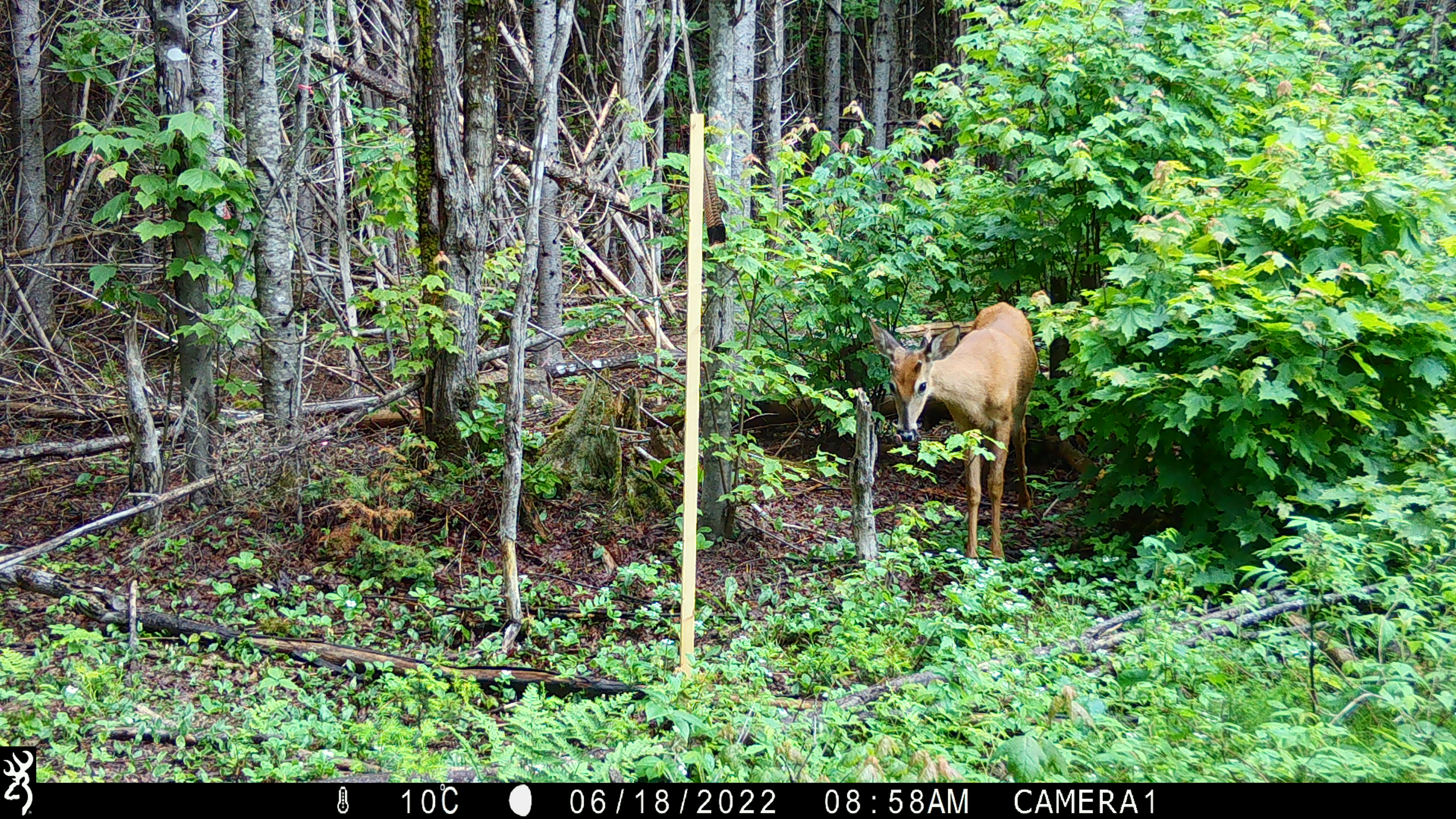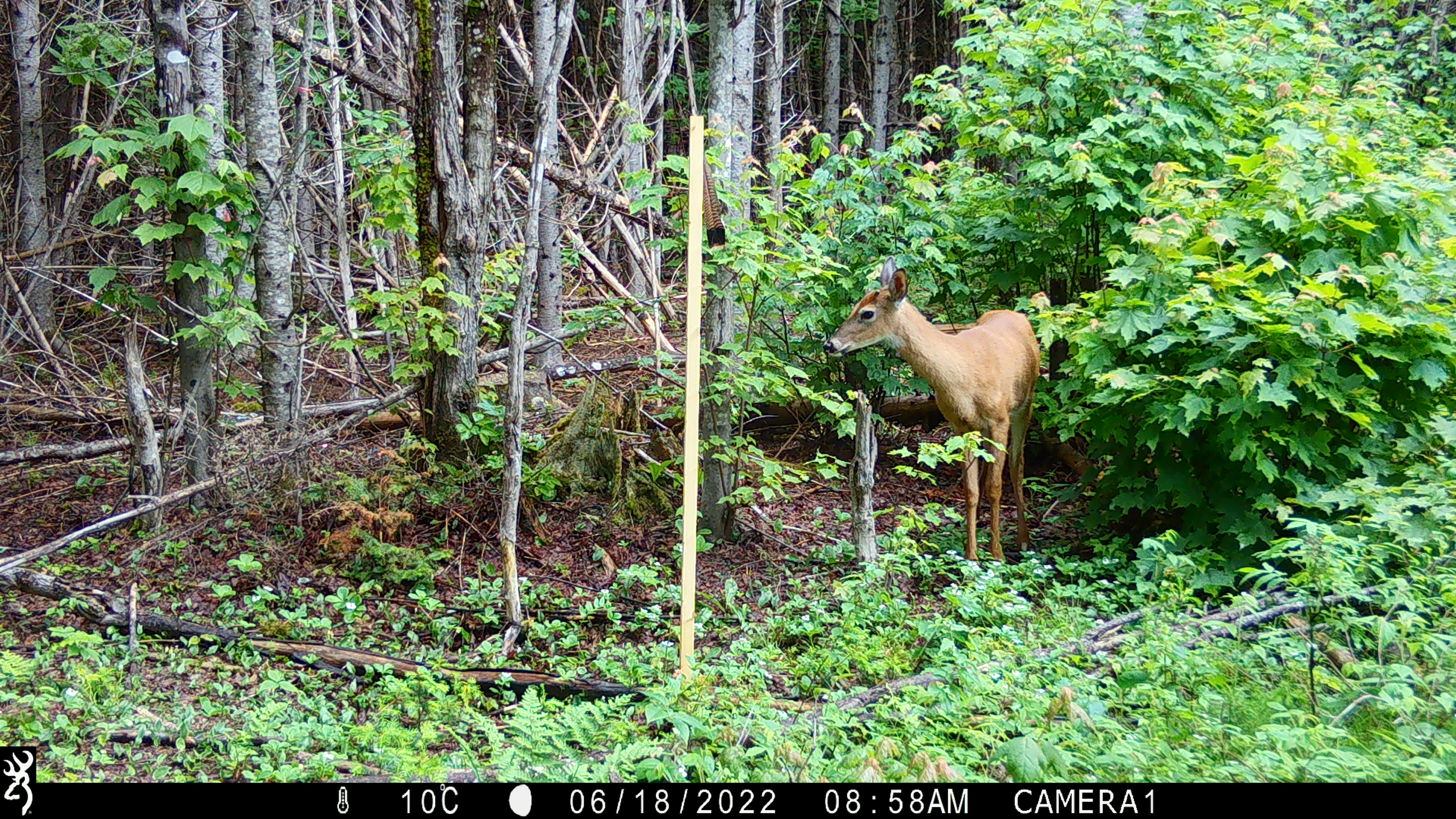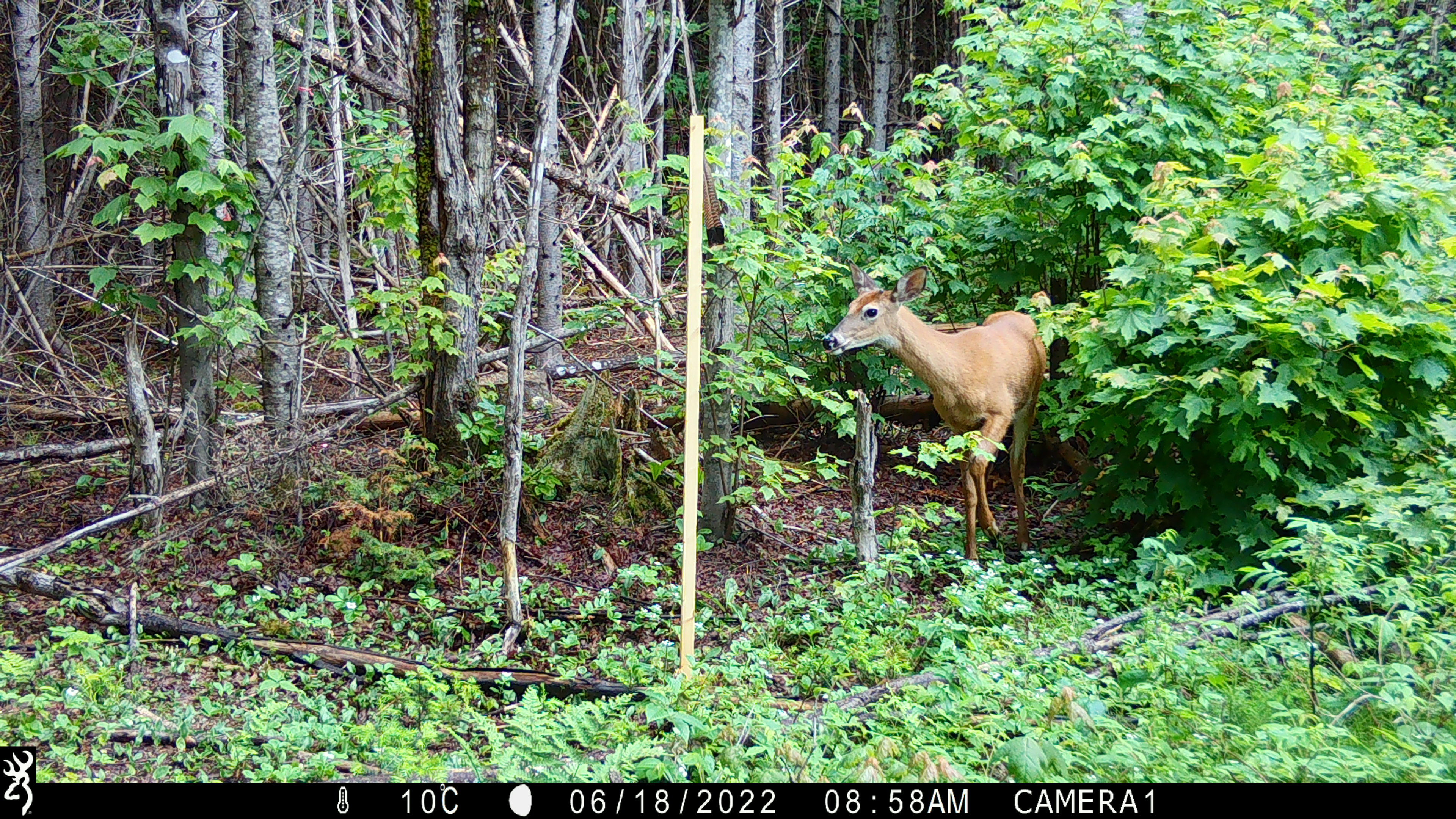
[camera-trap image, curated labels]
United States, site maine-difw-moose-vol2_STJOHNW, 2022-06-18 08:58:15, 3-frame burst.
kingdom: Animalia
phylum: Chordata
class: Mammalia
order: Artiodactyla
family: Cervidae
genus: Odocoileus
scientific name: Odocoileus virginianus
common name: white-tailed deer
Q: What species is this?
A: White-tailed deer (Odocoileus virginianus).